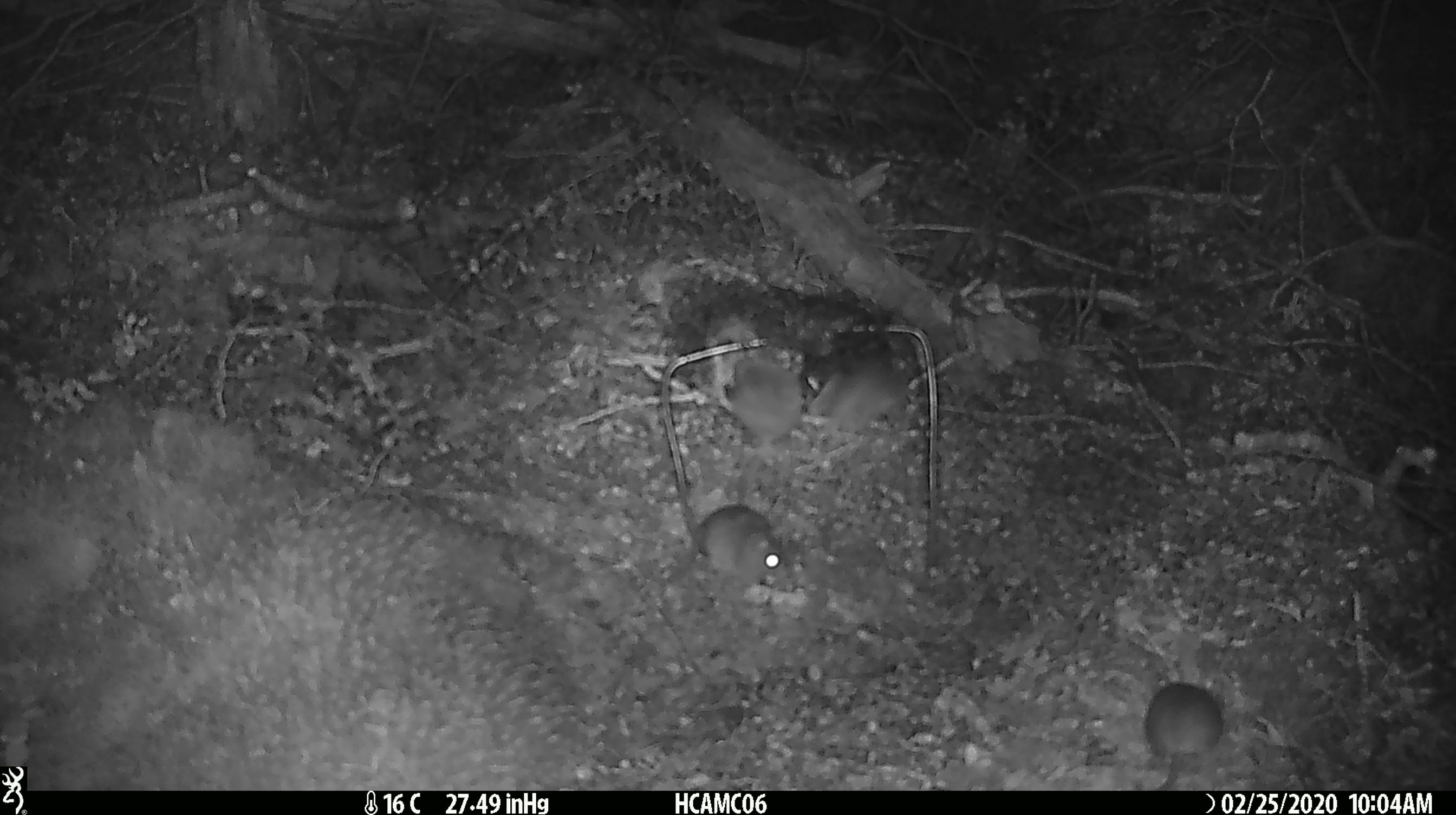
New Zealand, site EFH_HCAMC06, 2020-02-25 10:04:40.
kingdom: Animalia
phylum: Chordata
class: Mammalia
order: Rodentia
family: Muridae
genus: Mus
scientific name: Mus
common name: mouse